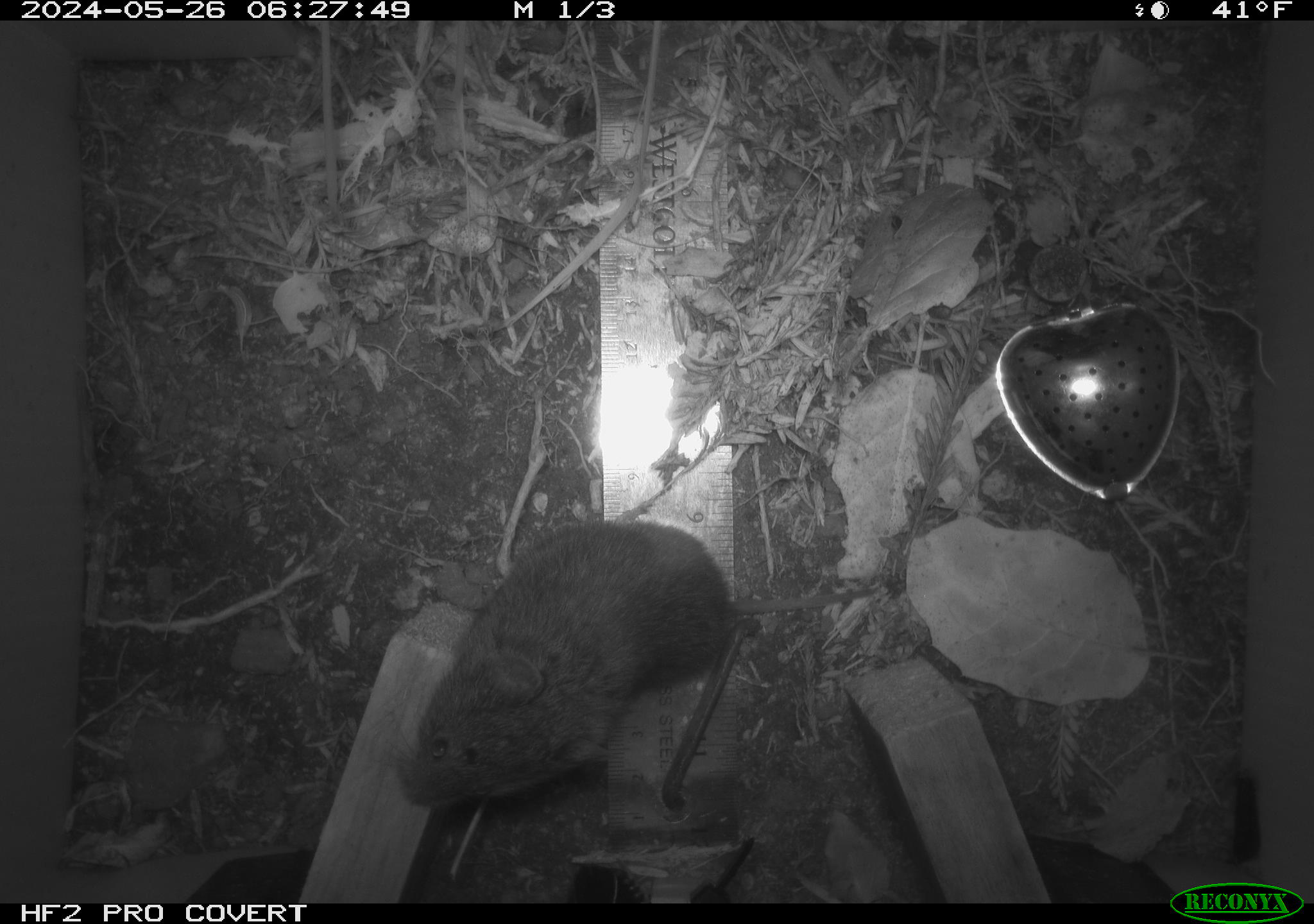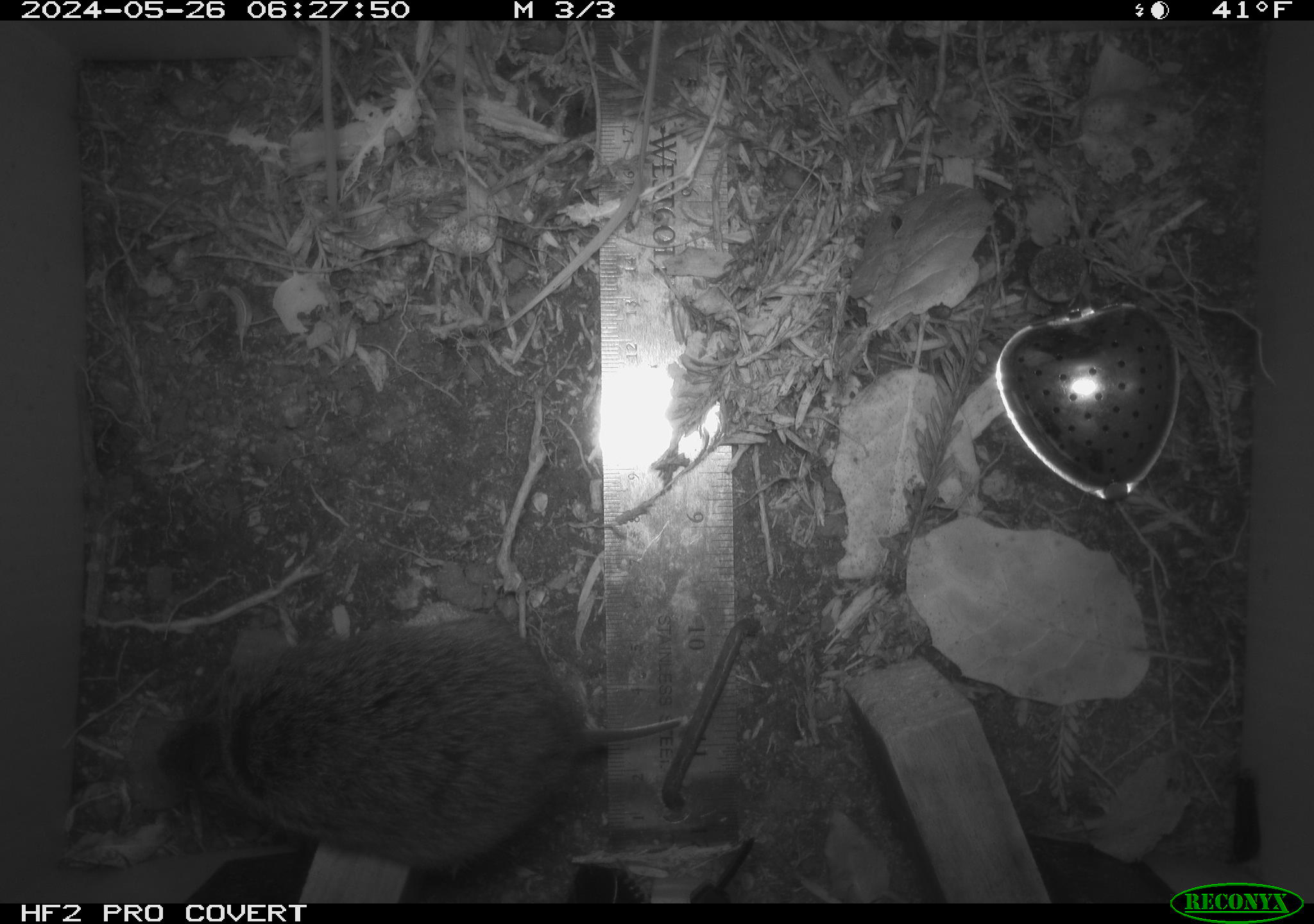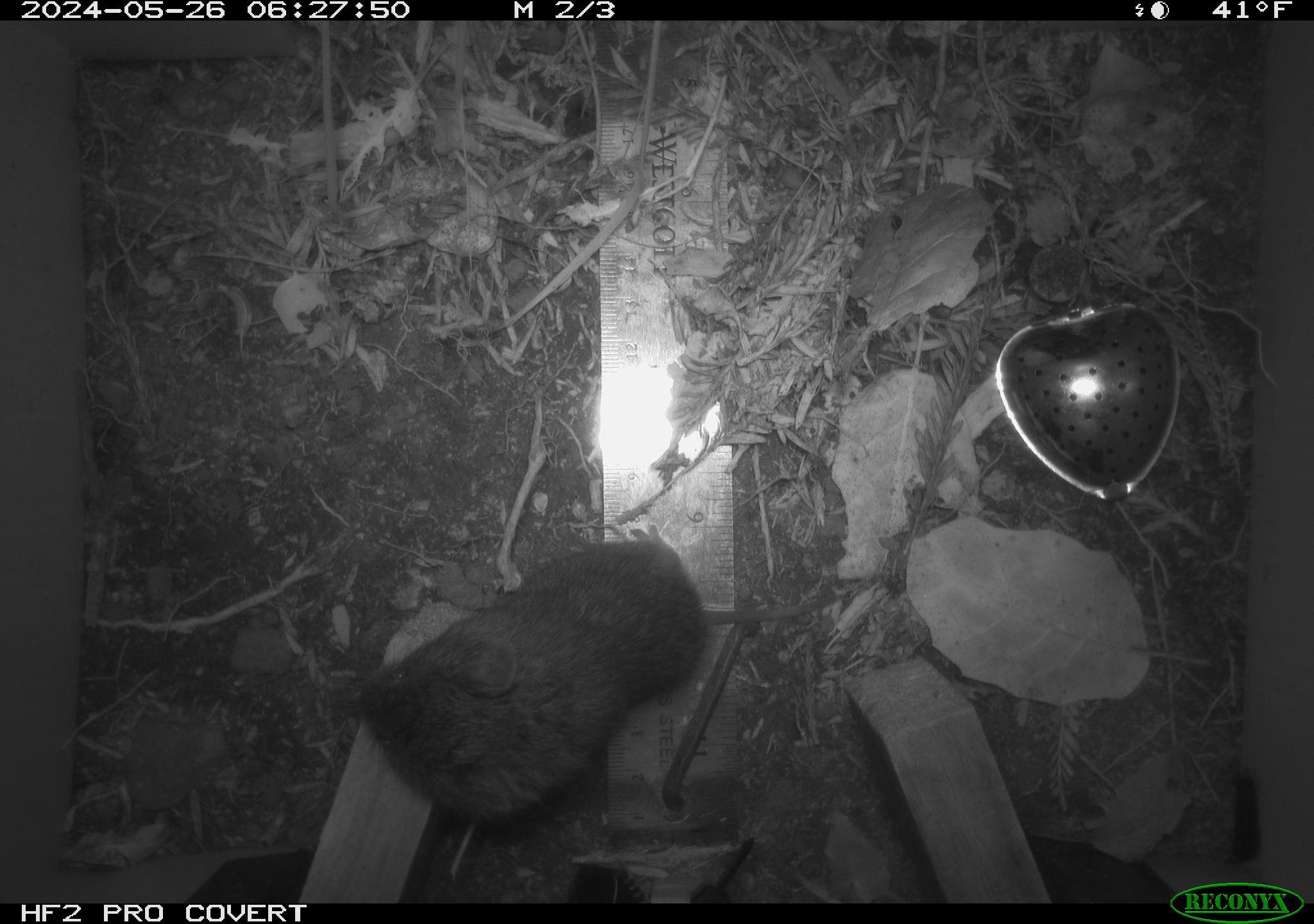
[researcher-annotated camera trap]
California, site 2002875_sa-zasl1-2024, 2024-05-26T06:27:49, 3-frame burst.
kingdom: Animalia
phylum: Chordata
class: Mammalia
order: Rodentia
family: Cricetidae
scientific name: Arvicolinae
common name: voles, lemmings, and muskrats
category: arvicolinae subfamily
Arvicolinae subfamily (voles, lemmings, and muskrats) (Arvicolinae).